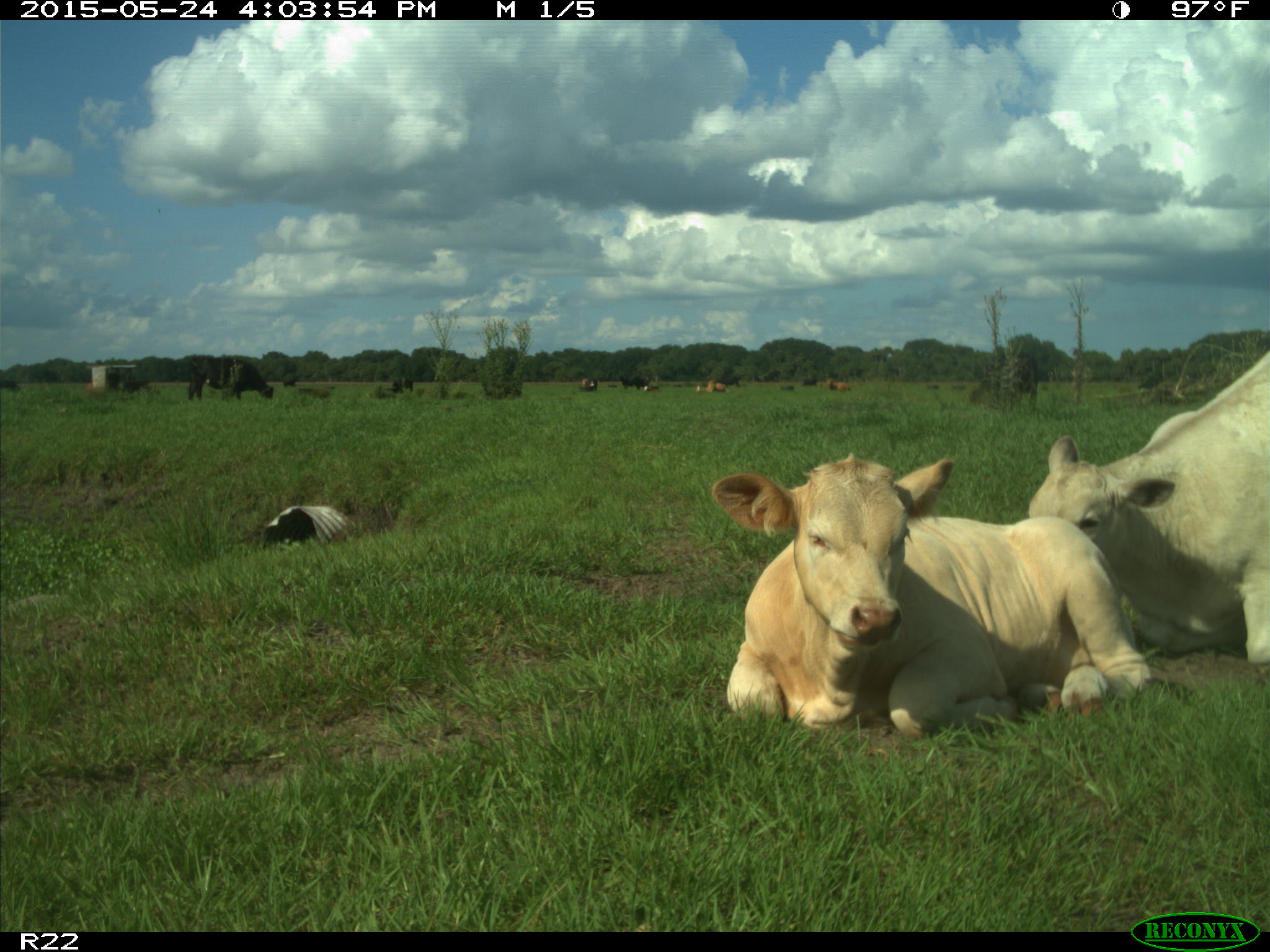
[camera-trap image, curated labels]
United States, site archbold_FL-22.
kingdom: Animalia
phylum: Chordata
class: Mammalia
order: Artiodactyla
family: Bovidae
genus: Bos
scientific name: Bos taurus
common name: domestic cow